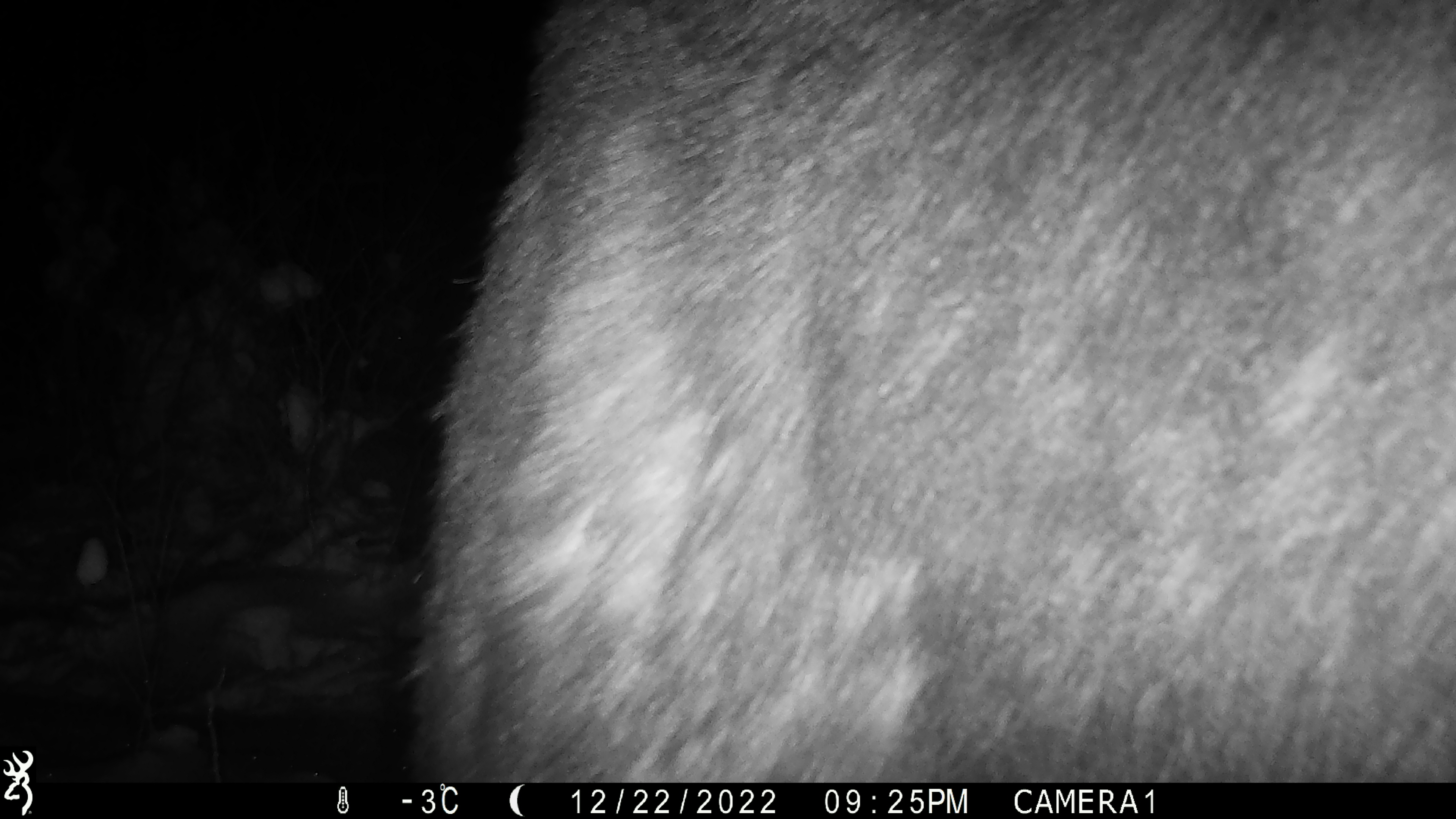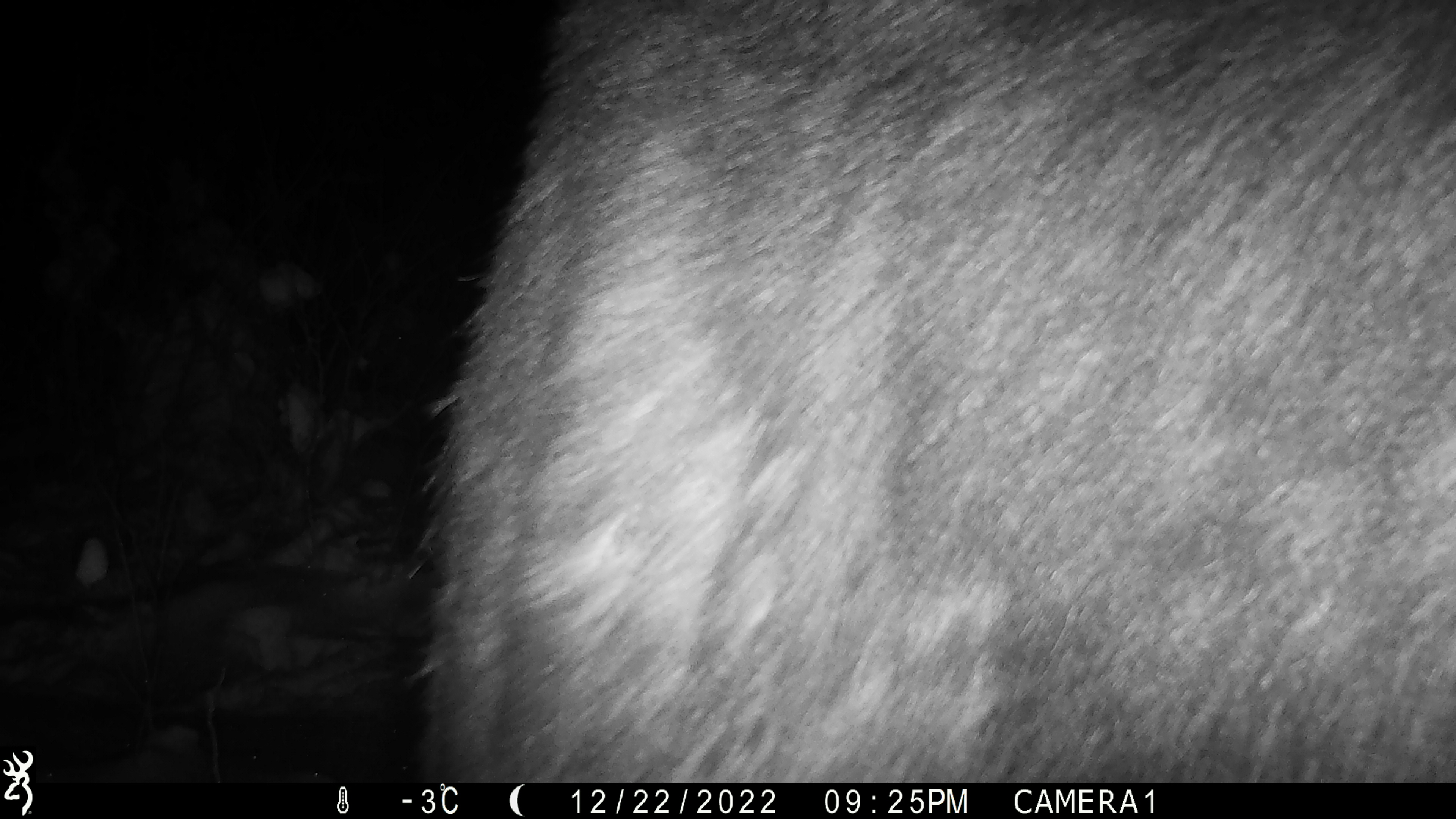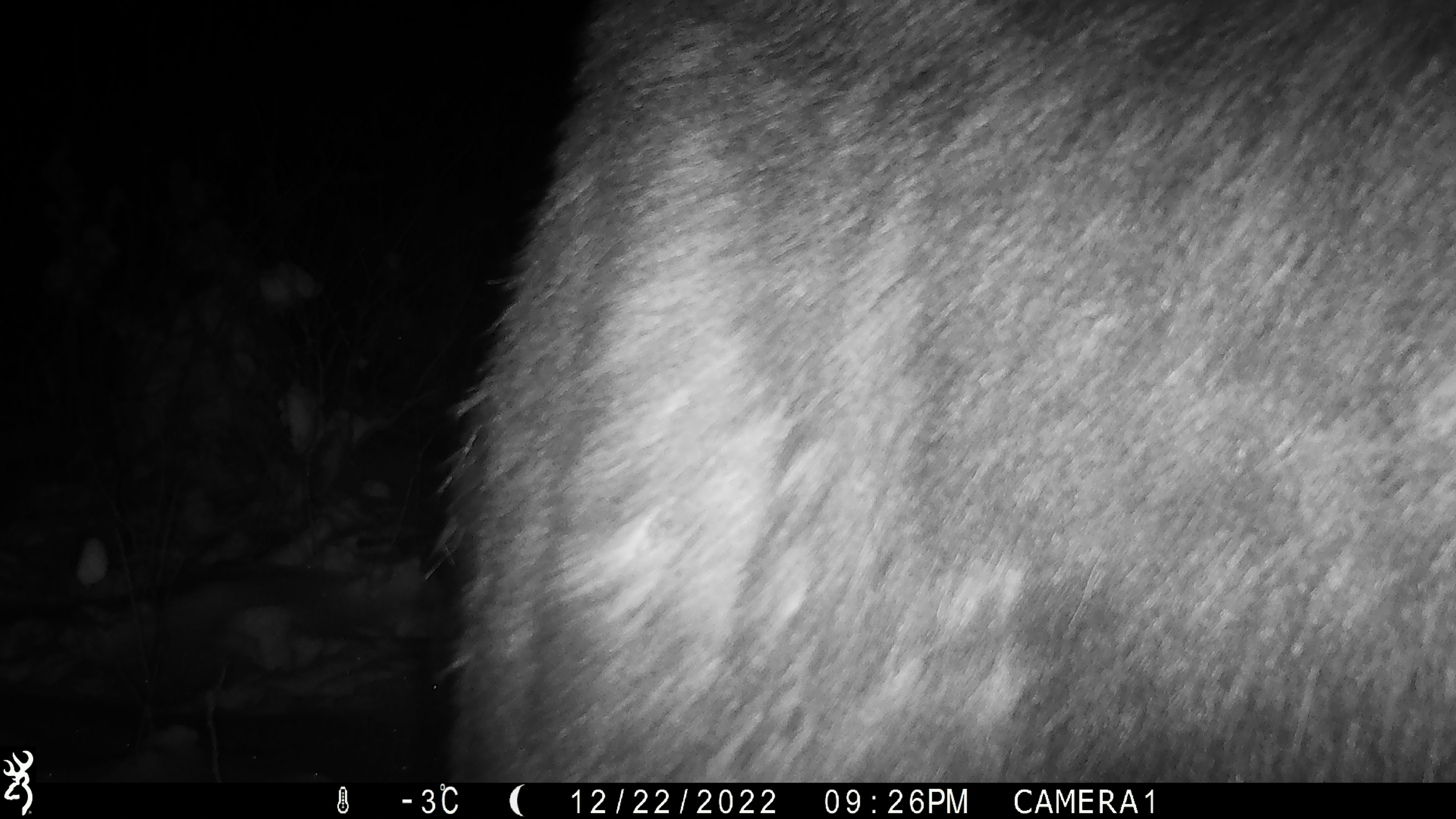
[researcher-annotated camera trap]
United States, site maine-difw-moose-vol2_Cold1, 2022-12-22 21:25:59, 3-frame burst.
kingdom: Animalia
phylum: Chordata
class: Mammalia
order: Artiodactyla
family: Cervidae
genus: Alces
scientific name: Alces alces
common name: moose